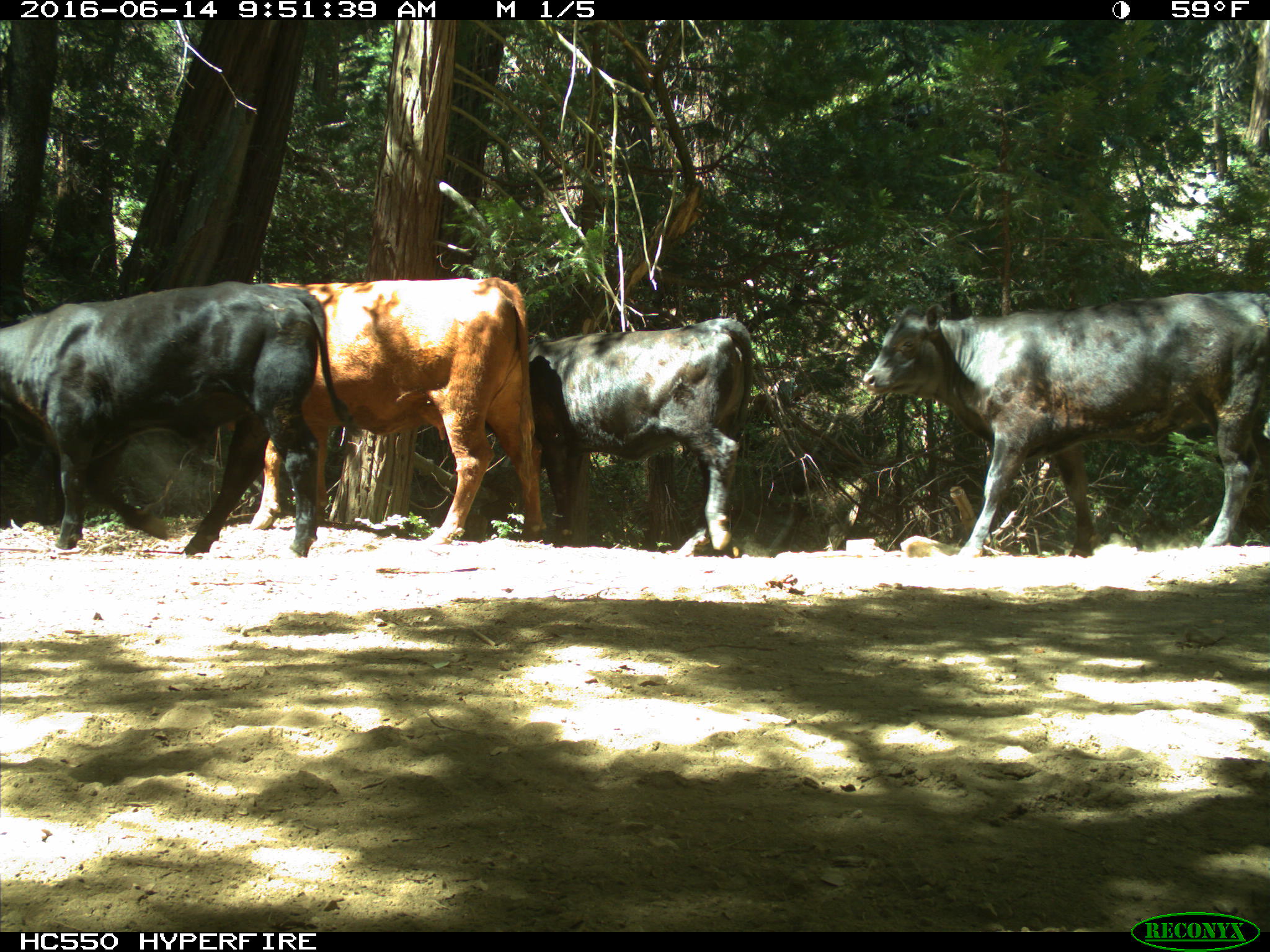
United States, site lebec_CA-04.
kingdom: Animalia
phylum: Chordata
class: Mammalia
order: Artiodactyla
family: Bovidae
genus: Bos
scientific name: Bos taurus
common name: domestic cow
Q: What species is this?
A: Bos taurus (domestic cow).